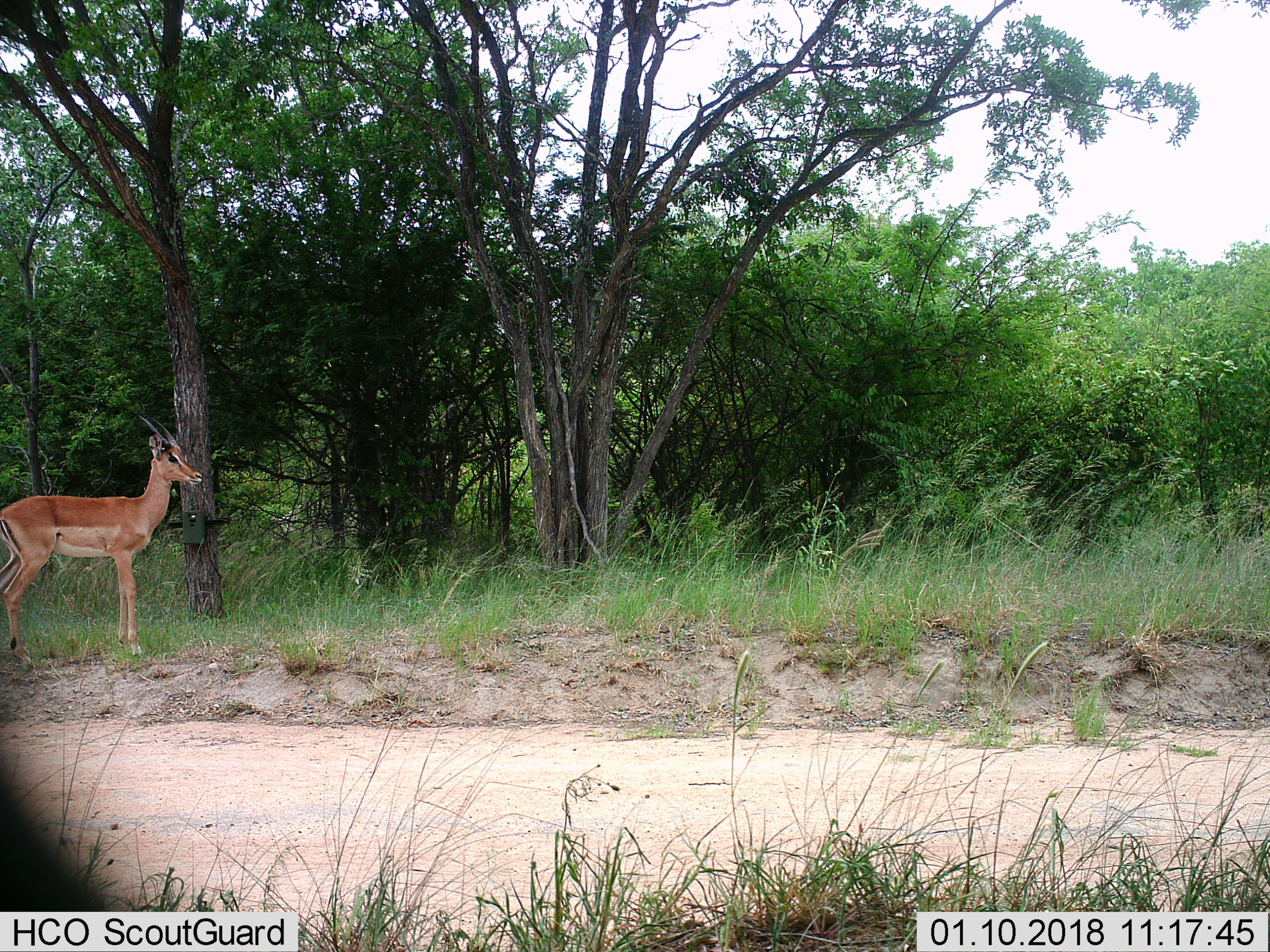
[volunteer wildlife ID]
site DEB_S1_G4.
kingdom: Animalia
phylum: Chordata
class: Mammalia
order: Artiodactyla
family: Bovidae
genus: Aepyceros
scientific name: Aepyceros melampus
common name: impala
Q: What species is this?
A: Impala (Aepyceros melampus).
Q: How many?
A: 1.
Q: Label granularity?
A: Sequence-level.